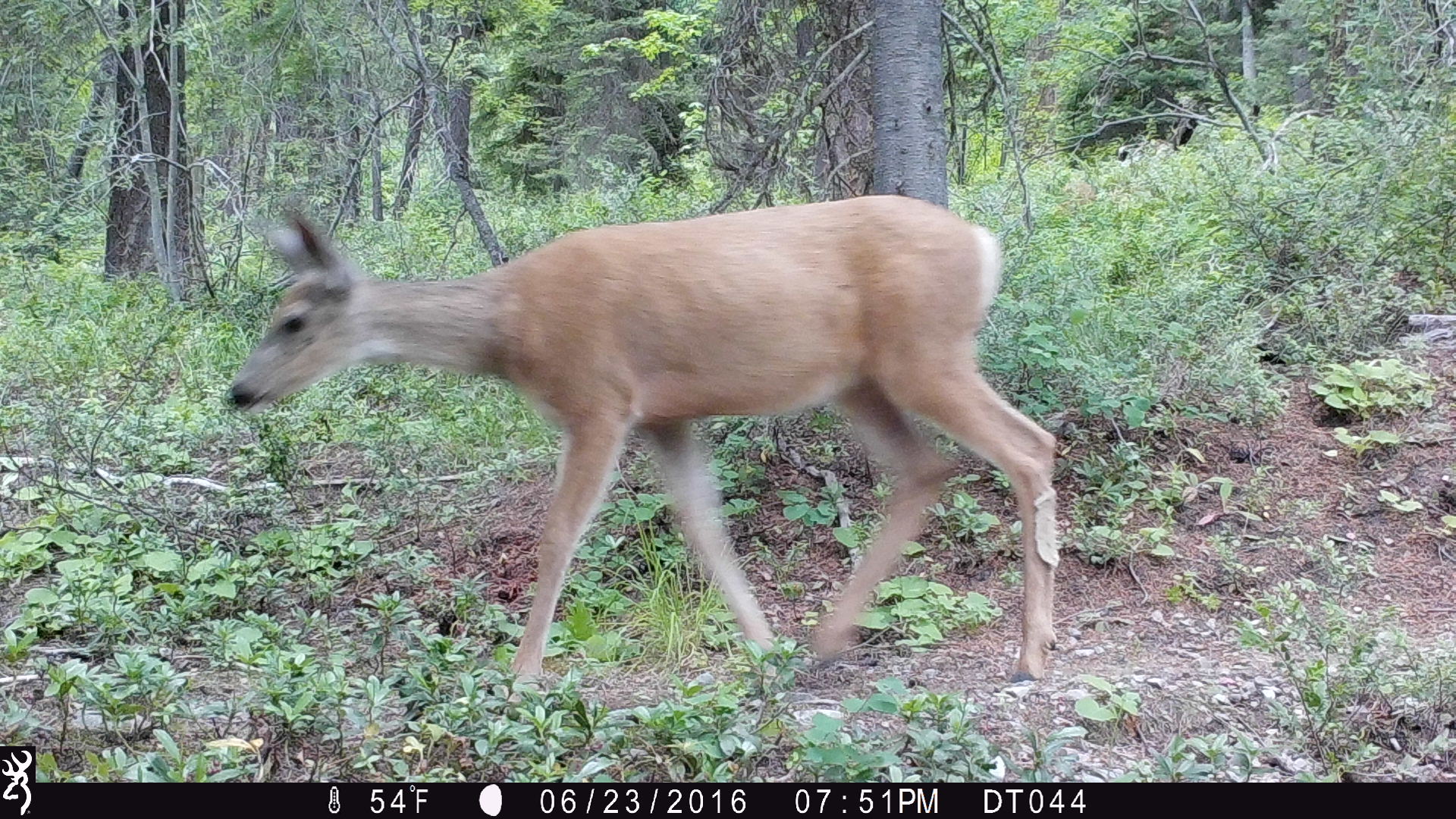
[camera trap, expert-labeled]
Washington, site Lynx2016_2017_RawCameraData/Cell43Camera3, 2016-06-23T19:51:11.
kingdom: Animalia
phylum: Chordata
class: Mammalia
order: Artiodactyla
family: Cervidae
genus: Odocoileus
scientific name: Odocoileus hemionus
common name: mule deer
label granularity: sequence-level